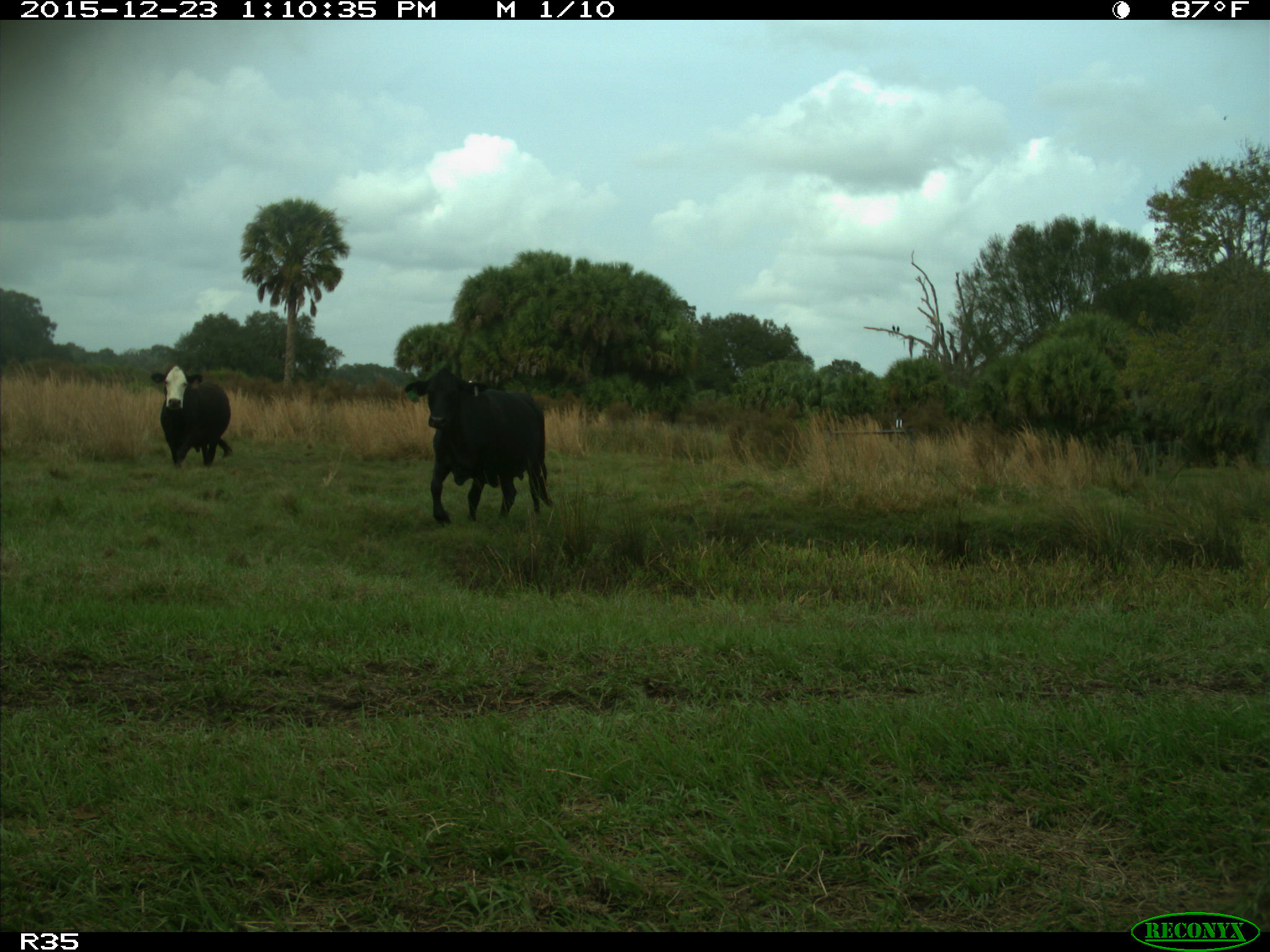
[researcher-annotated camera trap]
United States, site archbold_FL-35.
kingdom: Animalia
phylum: Chordata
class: Mammalia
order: Artiodactyla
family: Bovidae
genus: Bos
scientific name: Bos taurus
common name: domestic cow